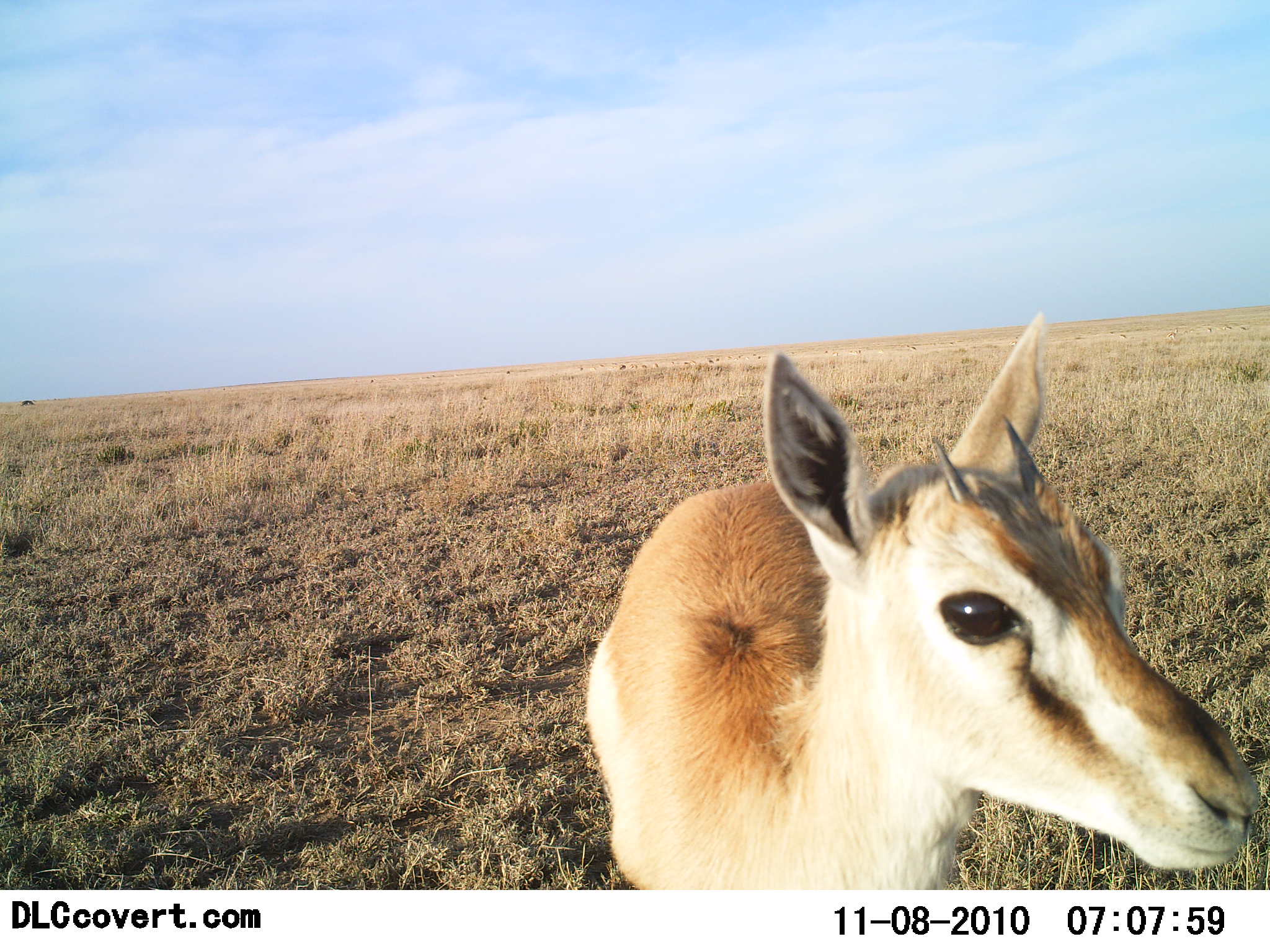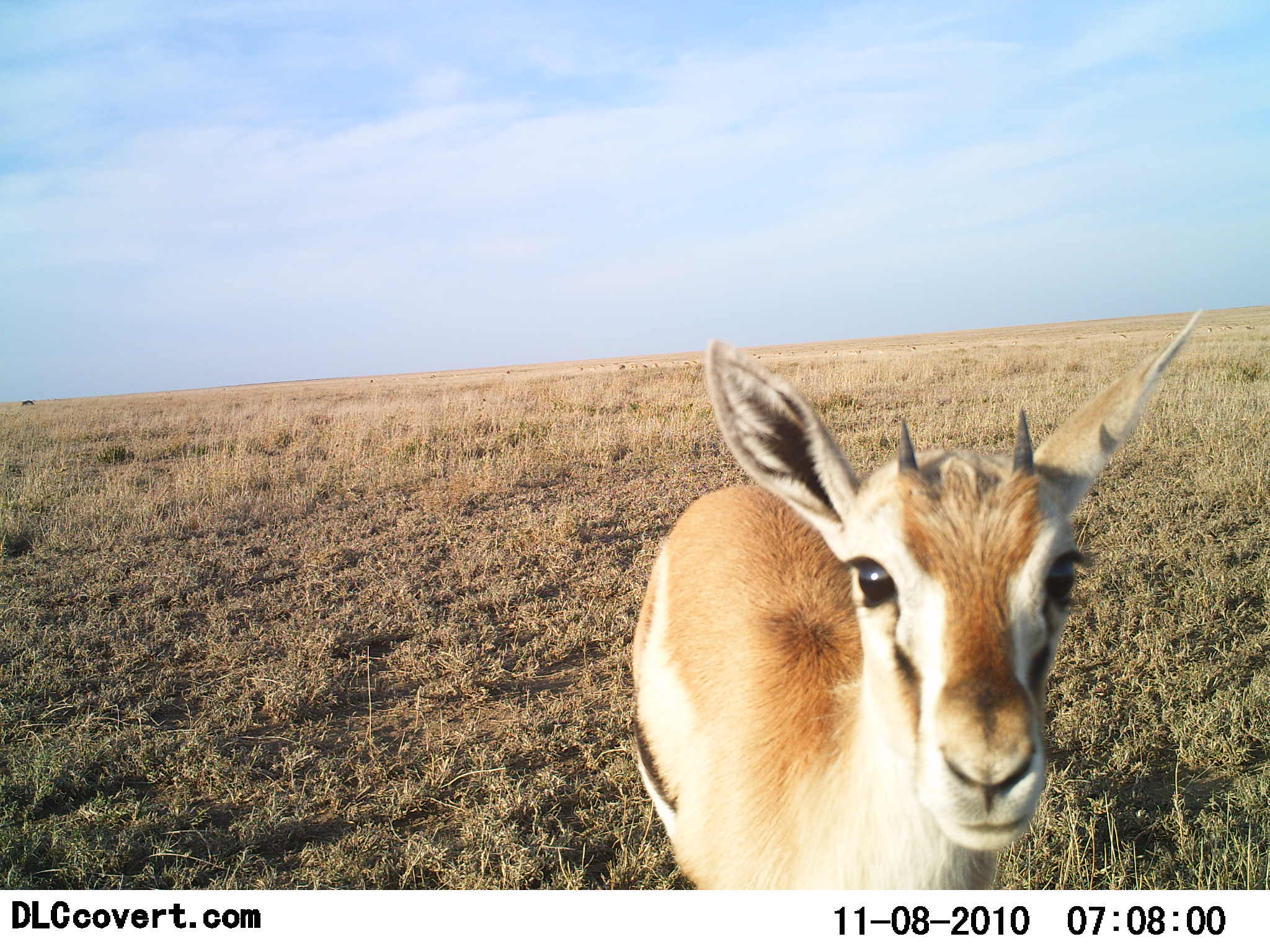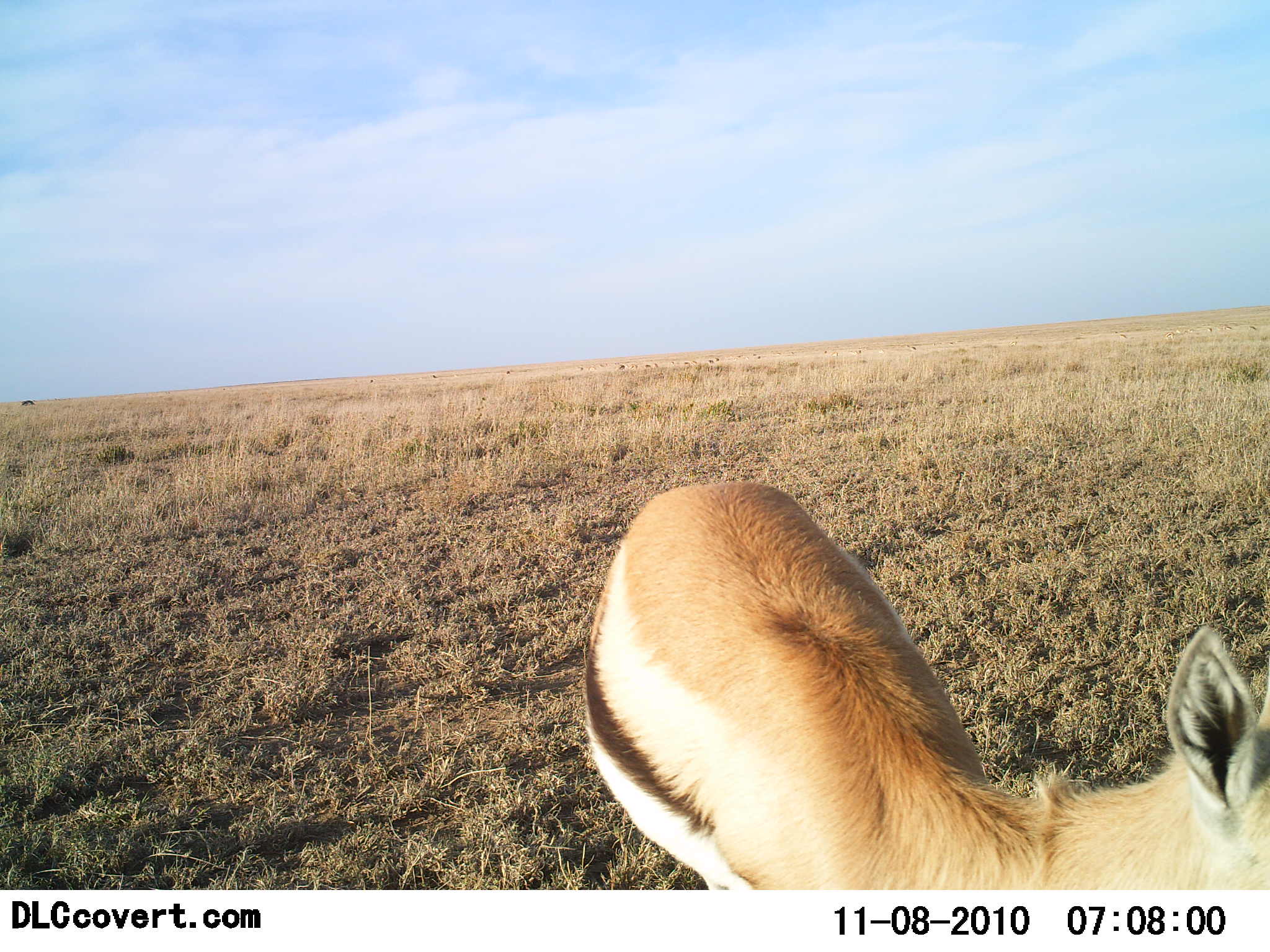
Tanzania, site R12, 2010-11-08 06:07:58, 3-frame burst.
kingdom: Animalia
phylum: Chordata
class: Mammalia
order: Artiodactyla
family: Bovidae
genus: Eudorcas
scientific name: Eudorcas thomsonii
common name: thomson's gazelle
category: gazellethomsons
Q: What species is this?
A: Gazellethomsons (thomson's gazelle) (Eudorcas thomsonii).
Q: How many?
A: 1.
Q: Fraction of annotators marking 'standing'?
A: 86%.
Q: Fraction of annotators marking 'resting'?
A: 0%.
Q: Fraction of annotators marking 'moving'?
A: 19%.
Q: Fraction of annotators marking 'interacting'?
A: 5%.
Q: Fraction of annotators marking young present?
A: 24%.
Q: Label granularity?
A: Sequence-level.